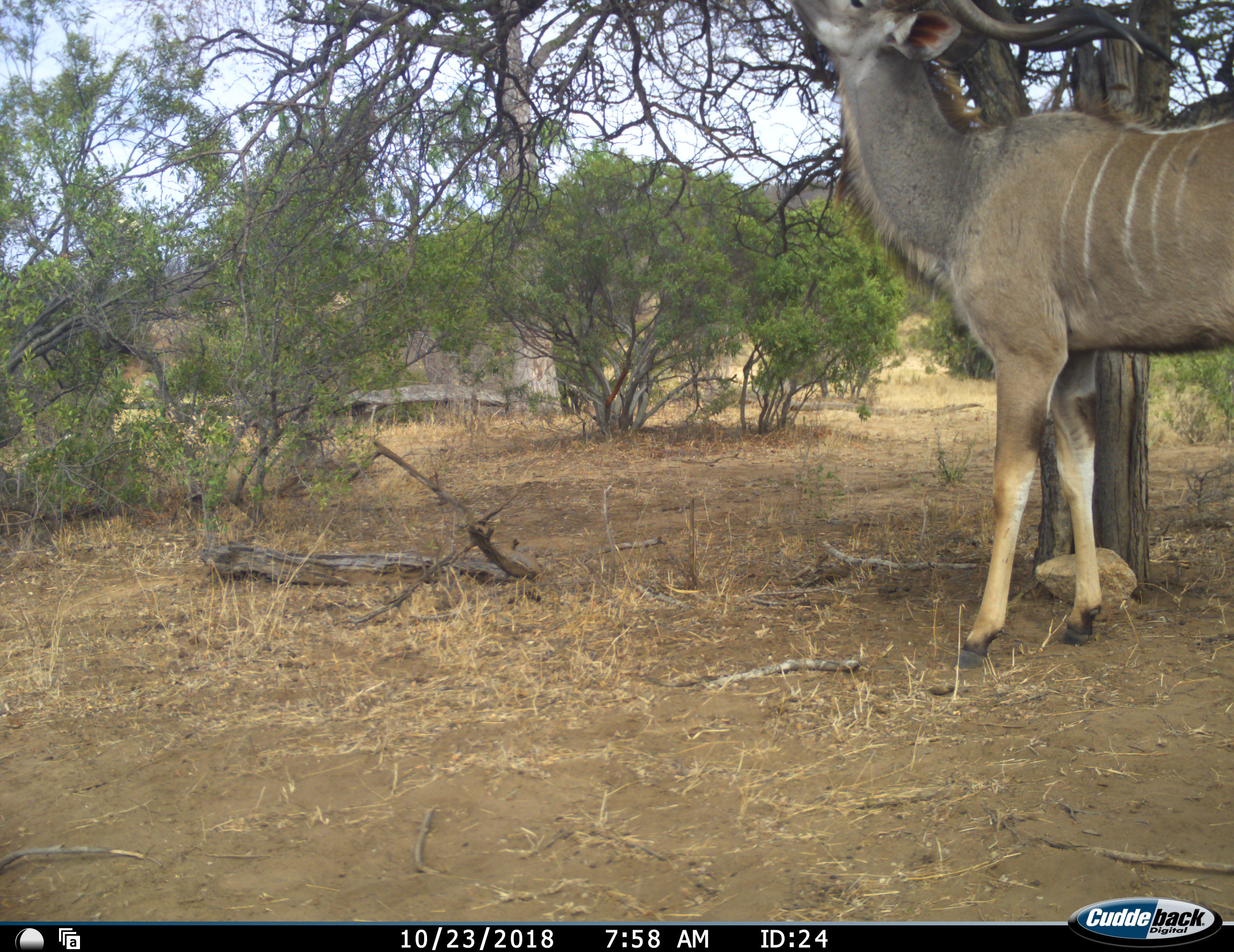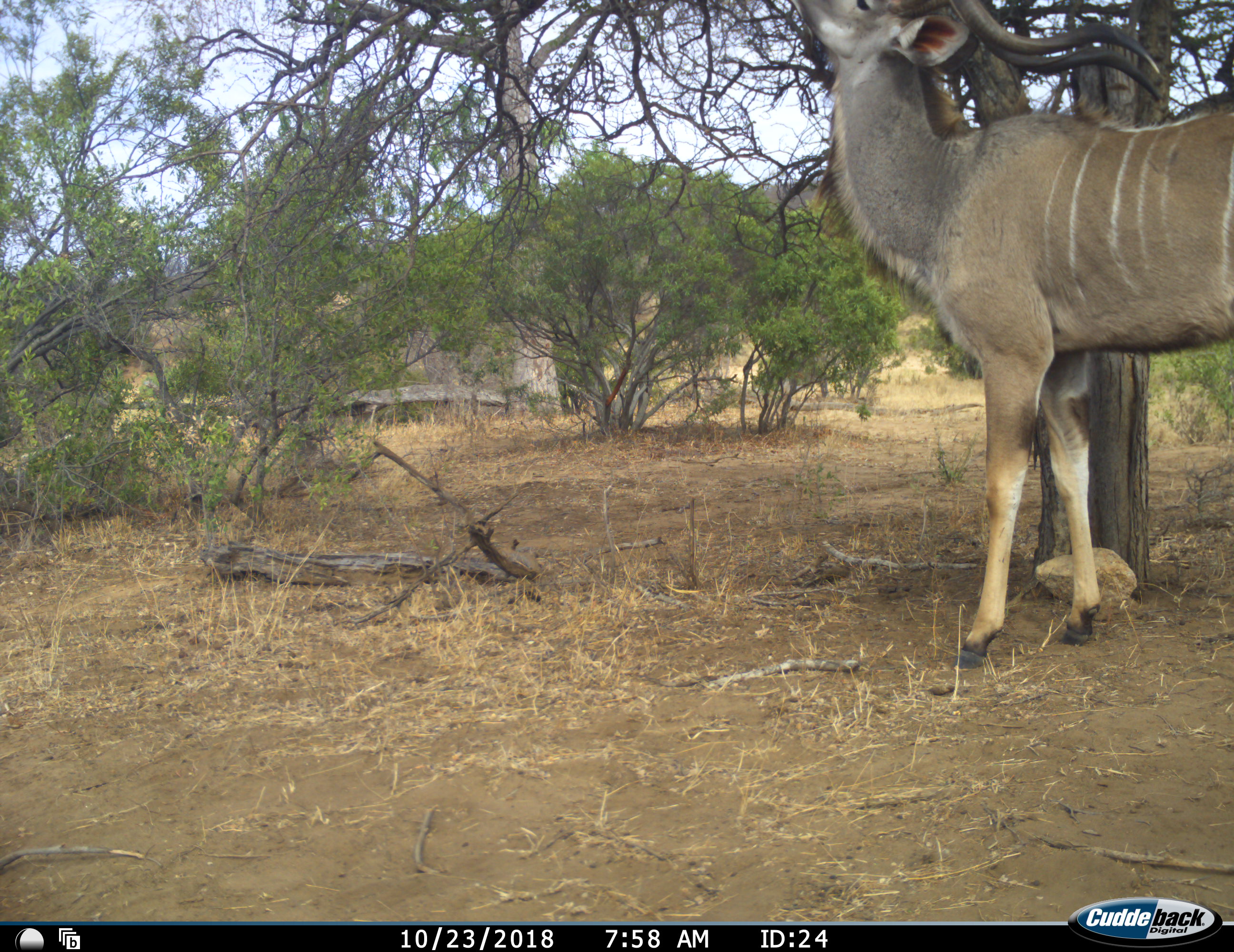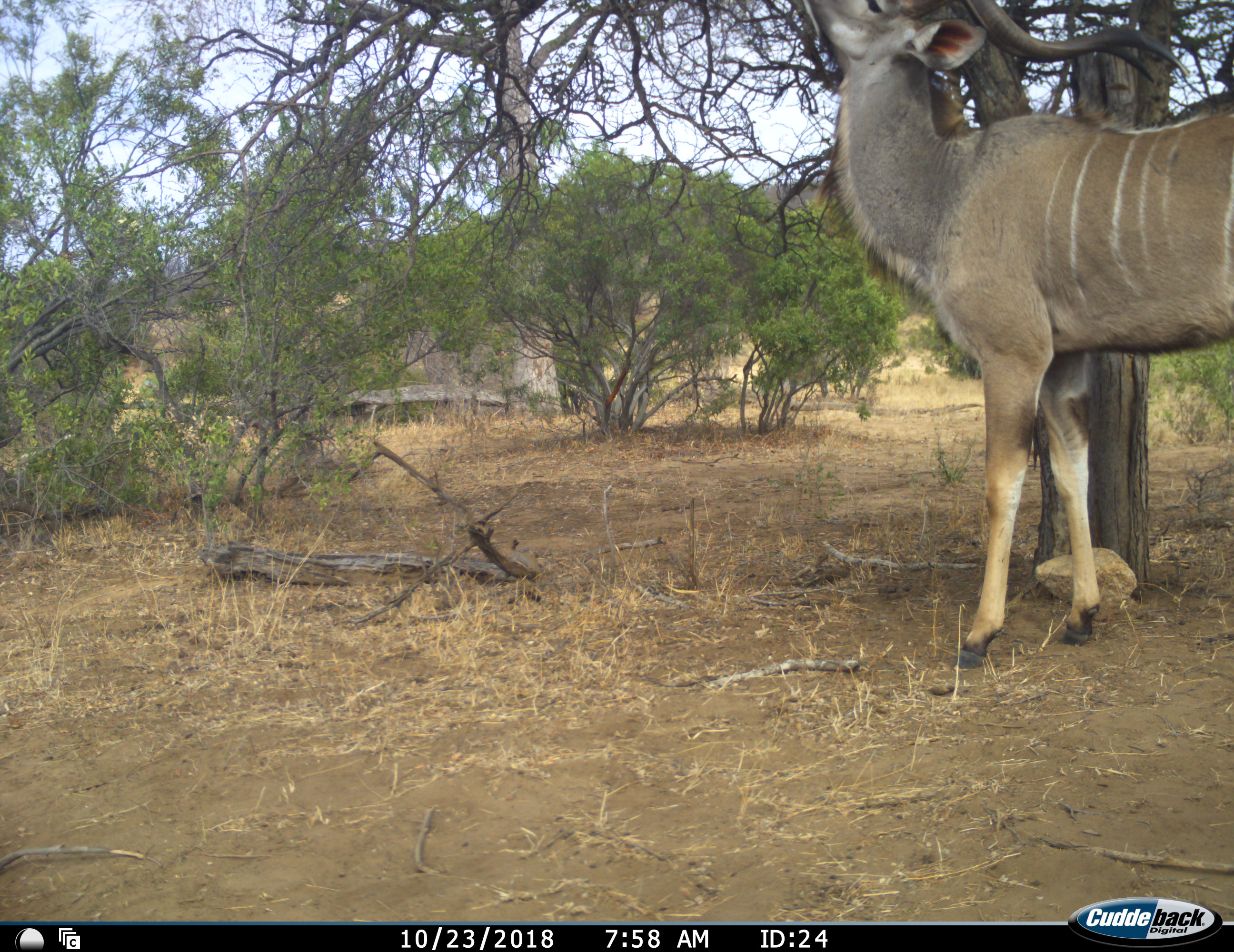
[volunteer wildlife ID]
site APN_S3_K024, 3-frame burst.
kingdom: Animalia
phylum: Chordata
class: Mammalia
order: Artiodactyla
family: Bovidae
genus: Tragelaphus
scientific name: Tragelaphus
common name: kudu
Kudu (Tragelaphus), count 1. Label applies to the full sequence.